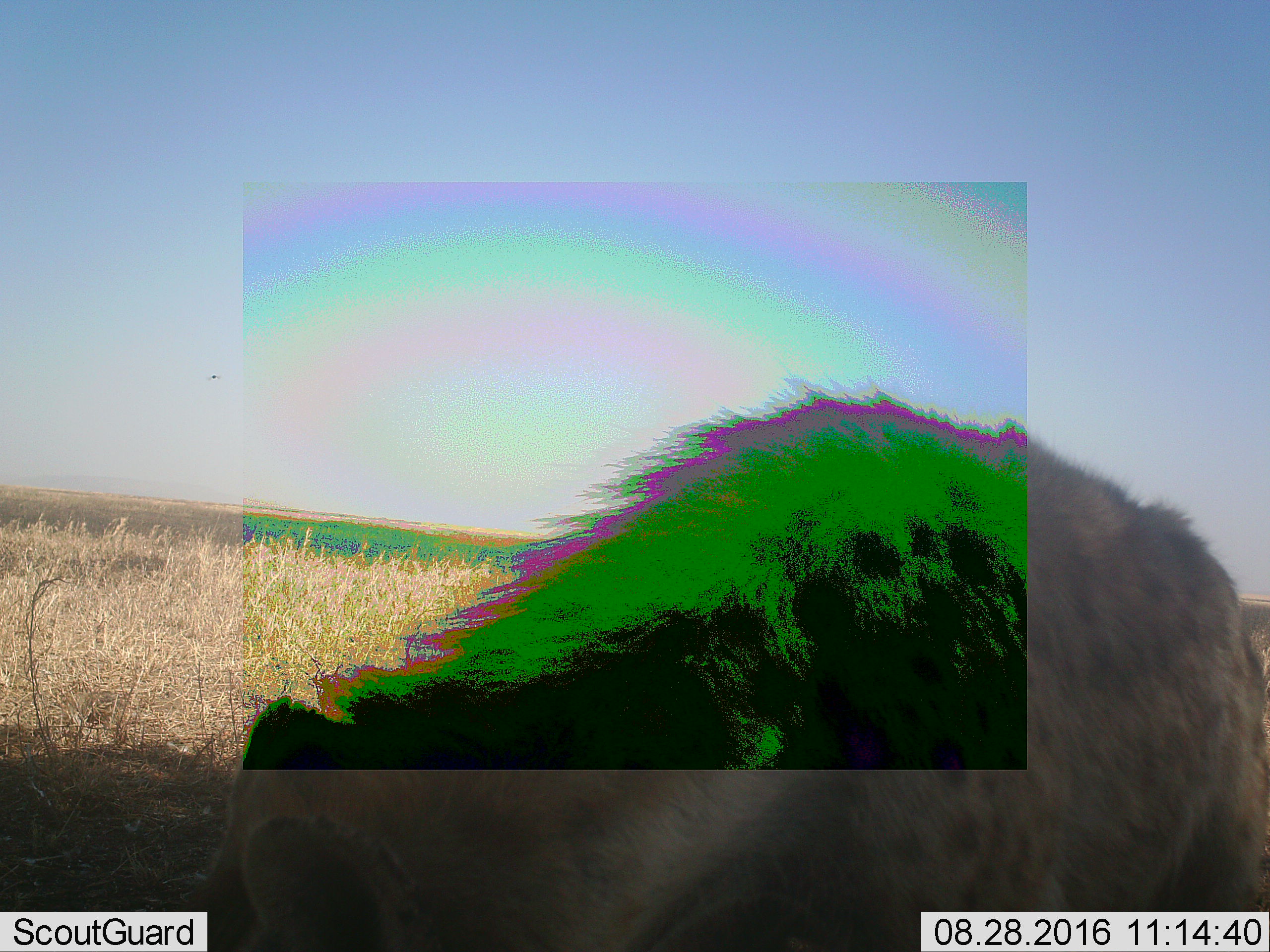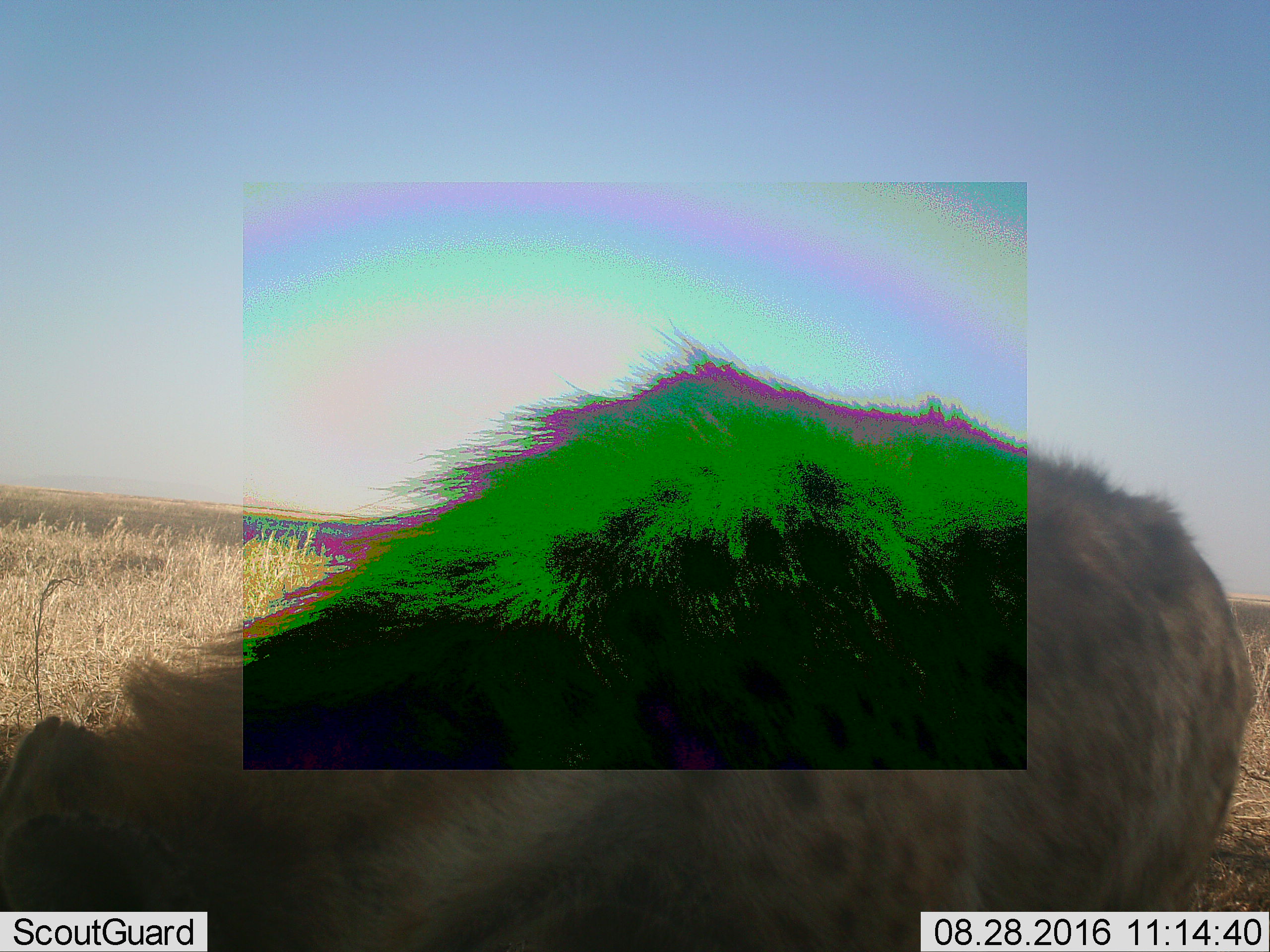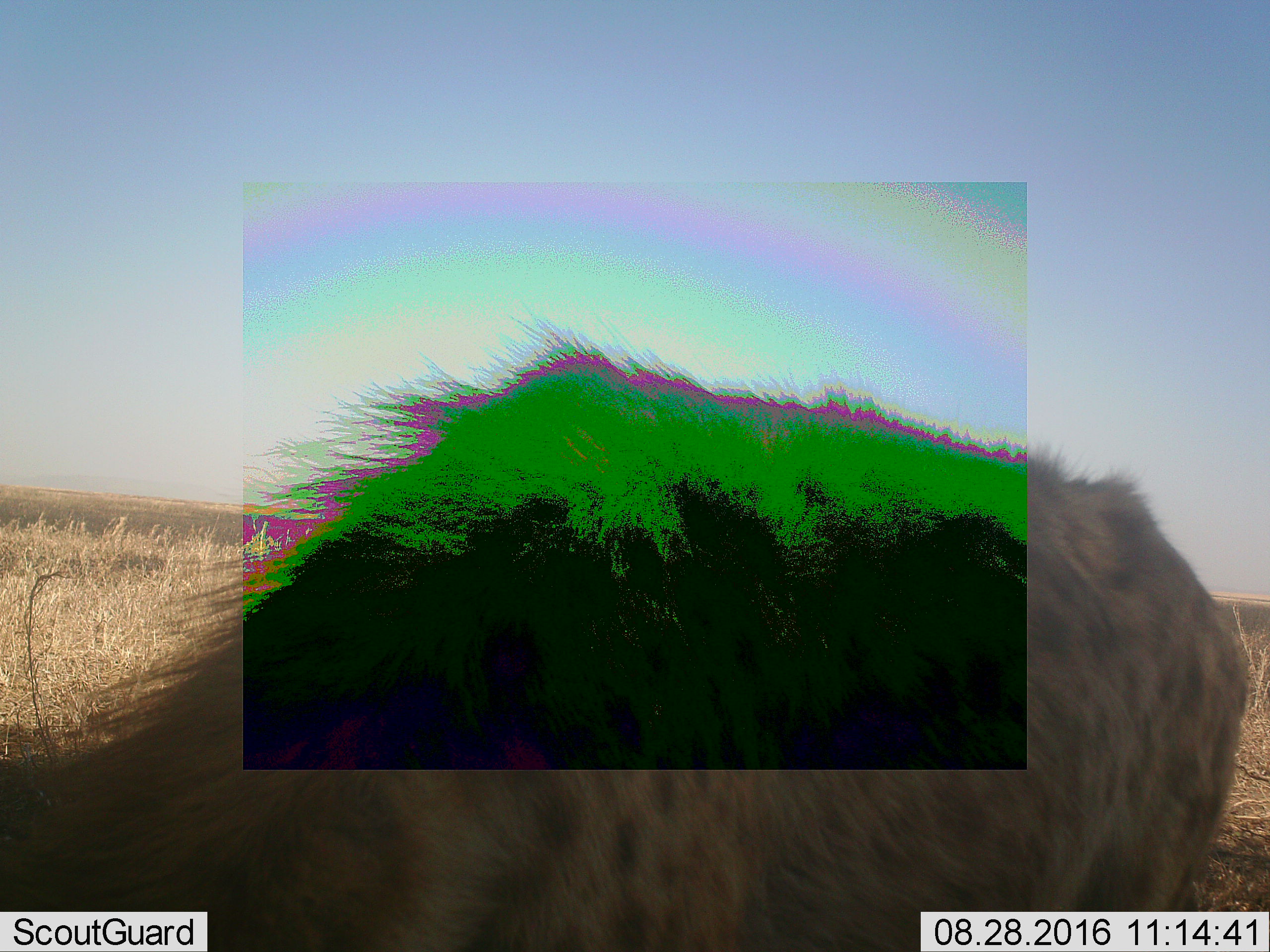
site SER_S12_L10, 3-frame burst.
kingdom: Animalia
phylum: Chordata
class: Mammalia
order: Carnivora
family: Hyaenidae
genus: Crocuta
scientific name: Crocuta crocuta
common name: spotted hyena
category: hyenaspotted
Hyenaspotted (spotted hyena) (Crocuta crocuta), count 1. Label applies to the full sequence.